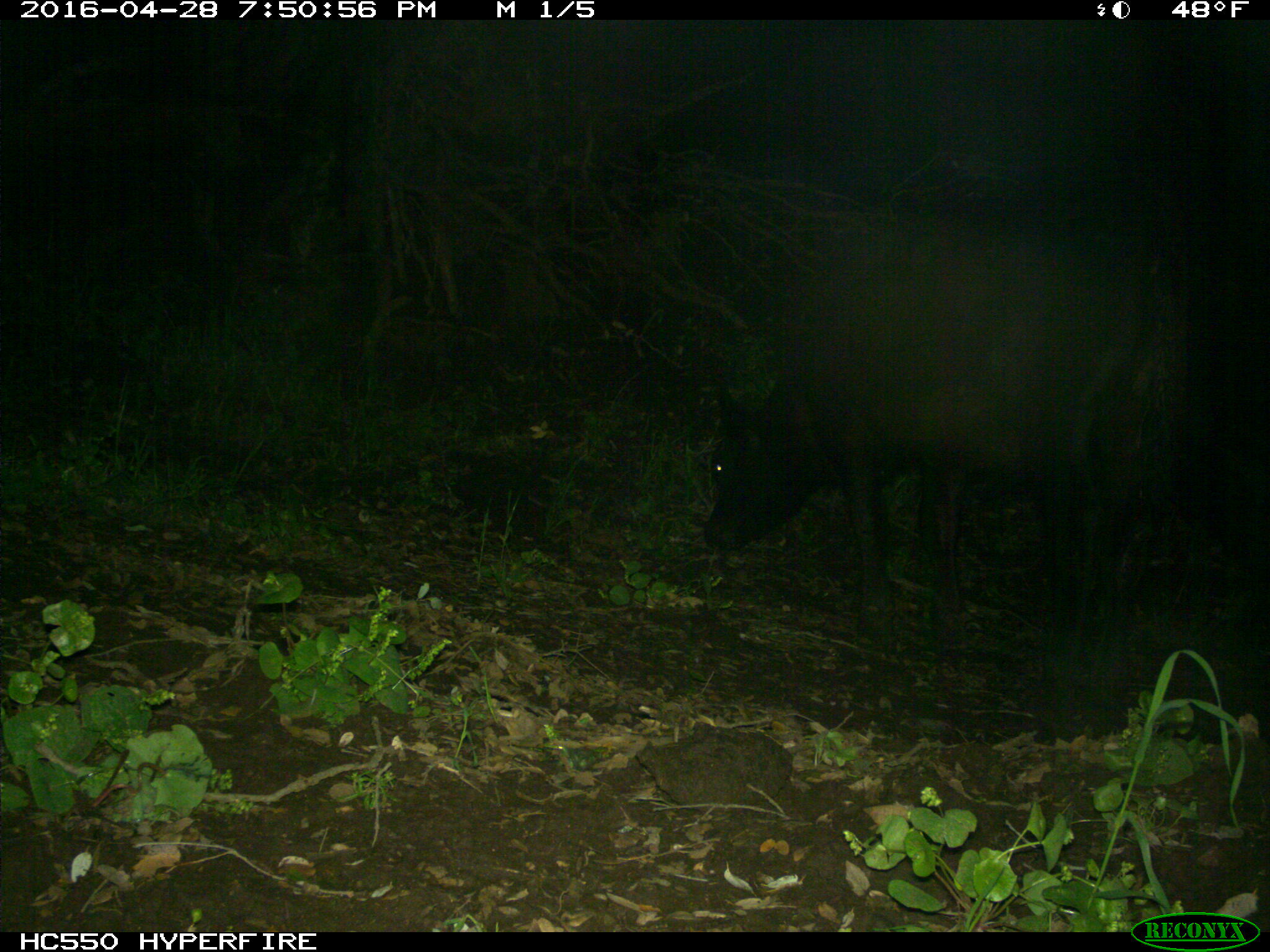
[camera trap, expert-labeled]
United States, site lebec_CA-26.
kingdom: Animalia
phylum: Chordata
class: Mammalia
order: Artiodactyla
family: Bovidae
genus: Bos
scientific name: Bos taurus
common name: domestic cow